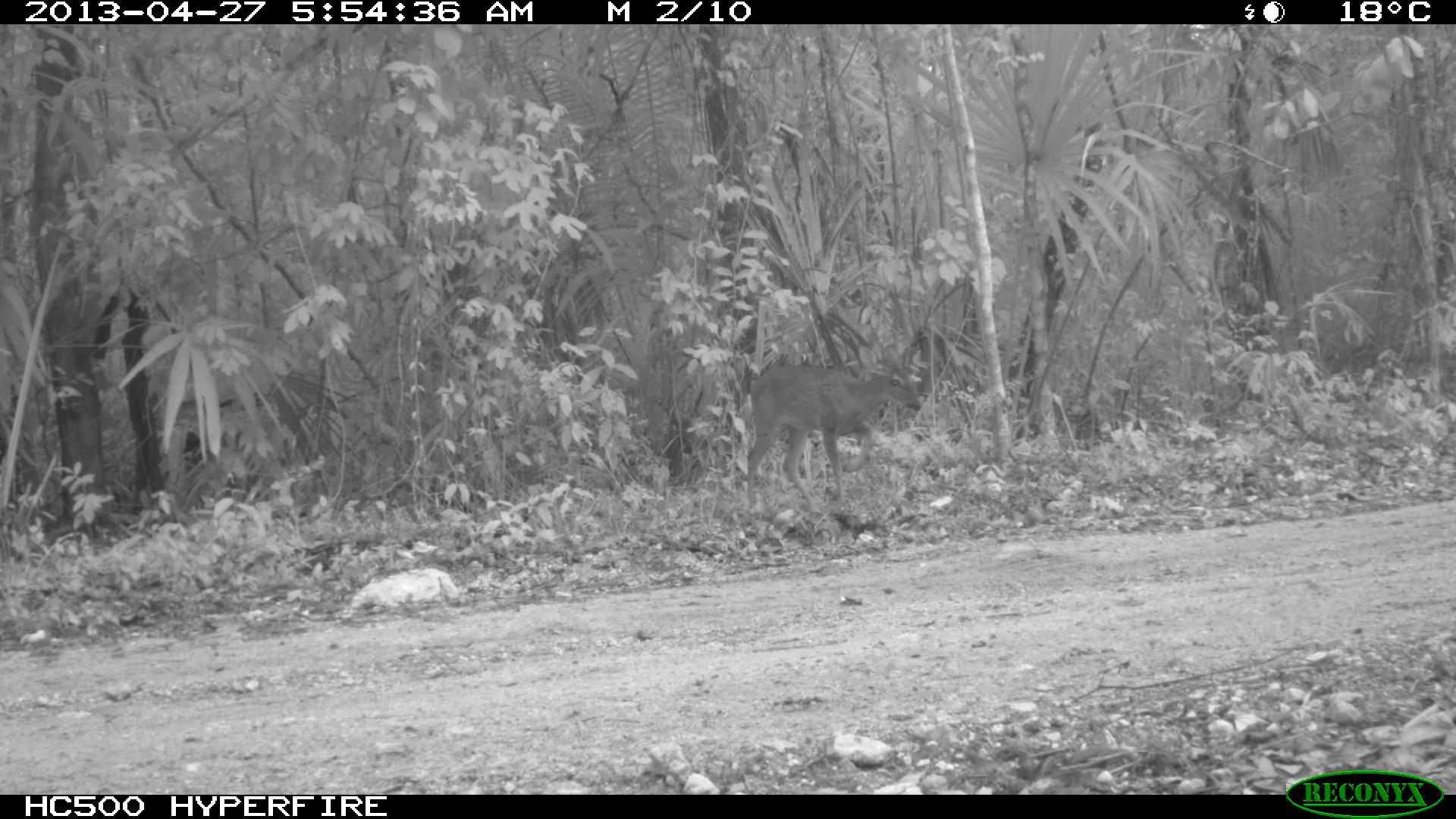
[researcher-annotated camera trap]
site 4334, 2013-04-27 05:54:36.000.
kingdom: Animalia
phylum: Chordata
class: Mammalia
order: Artiodactyla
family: Cervidae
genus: Odocoileus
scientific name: Odocoileus virginianus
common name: white-tailed deer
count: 1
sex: female